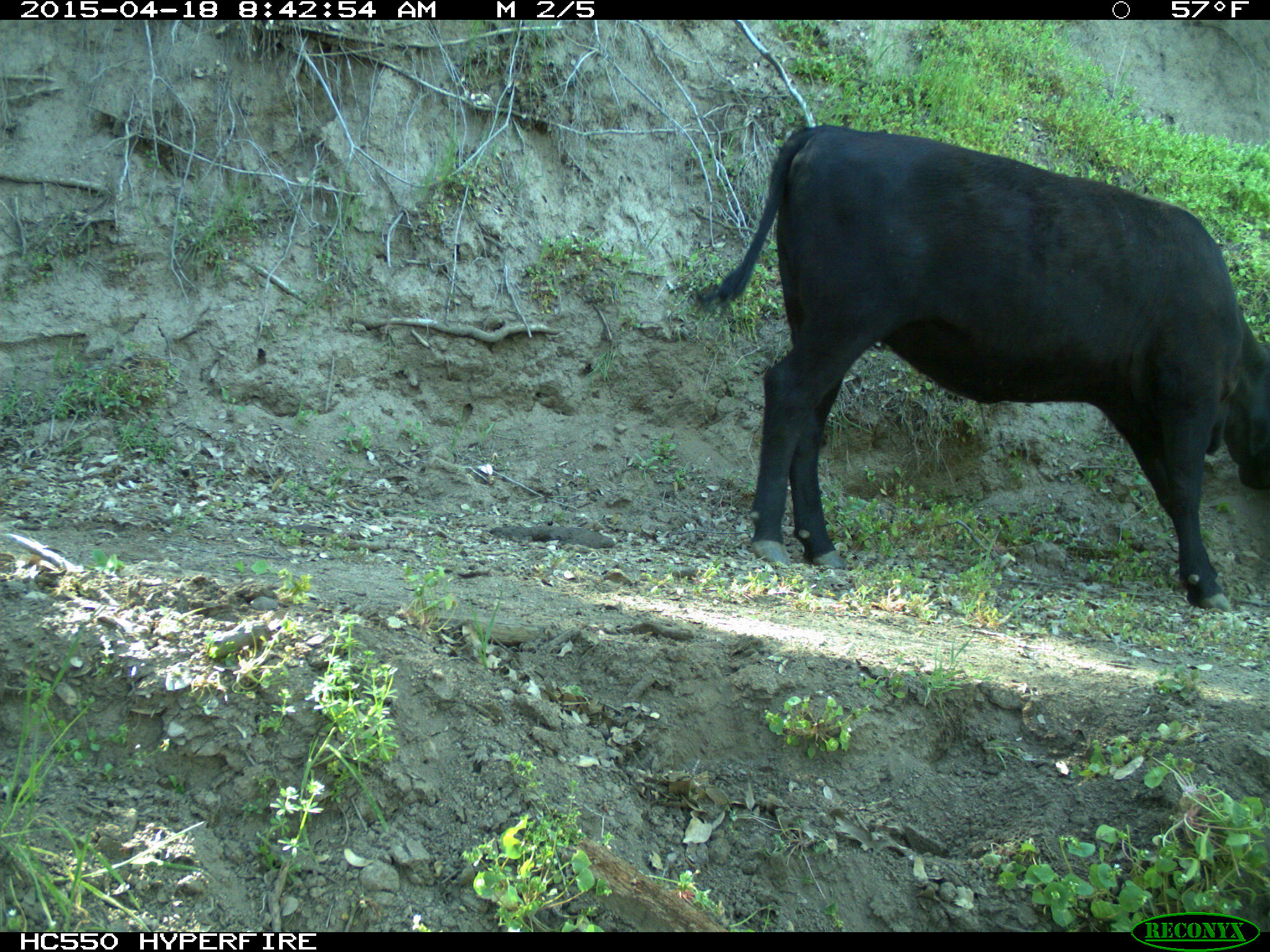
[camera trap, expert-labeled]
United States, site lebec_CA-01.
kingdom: Animalia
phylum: Chordata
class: Mammalia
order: Artiodactyla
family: Bovidae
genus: Bos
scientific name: Bos taurus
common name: domestic cow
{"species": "Bos taurus (domestic cow)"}